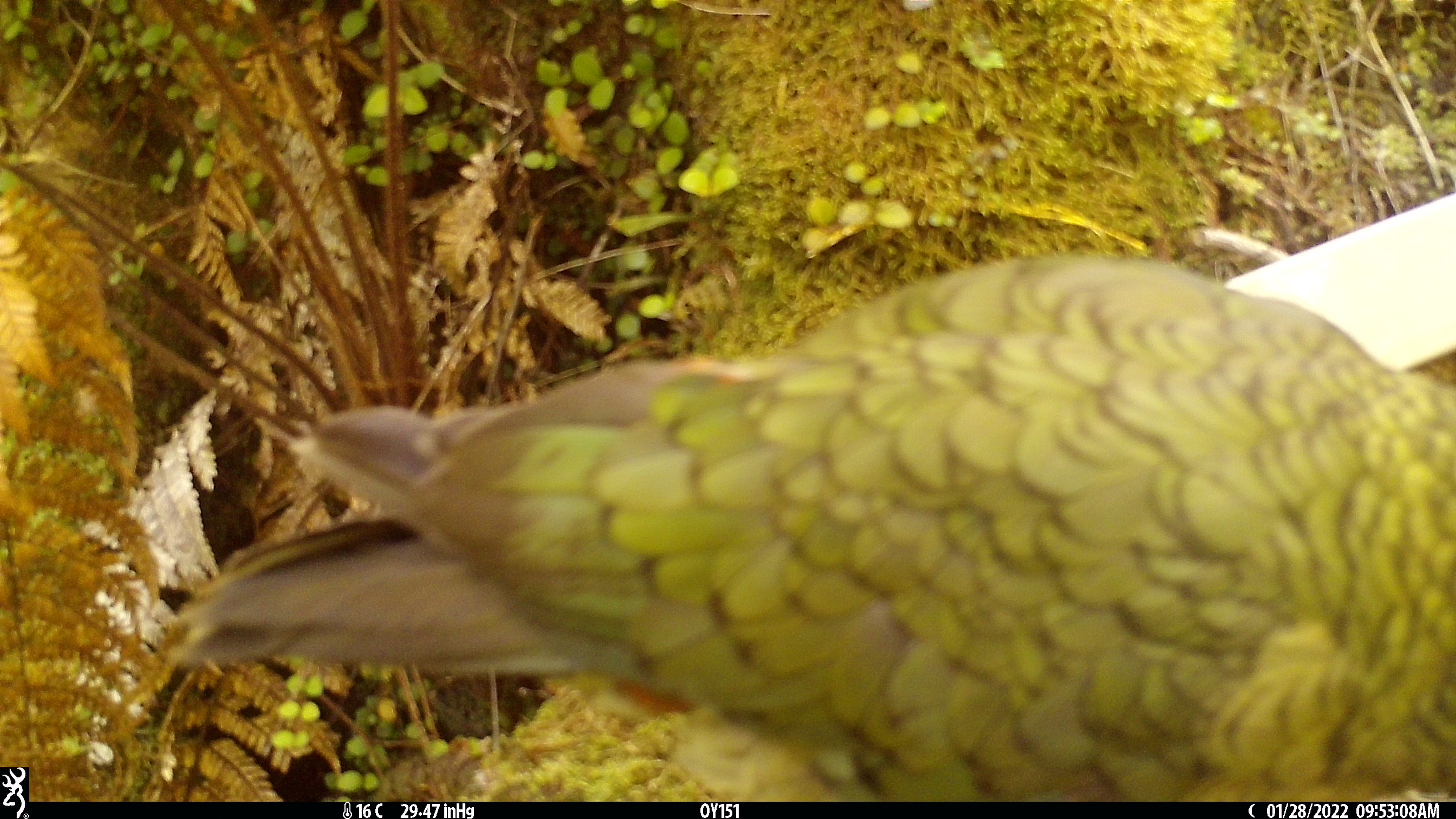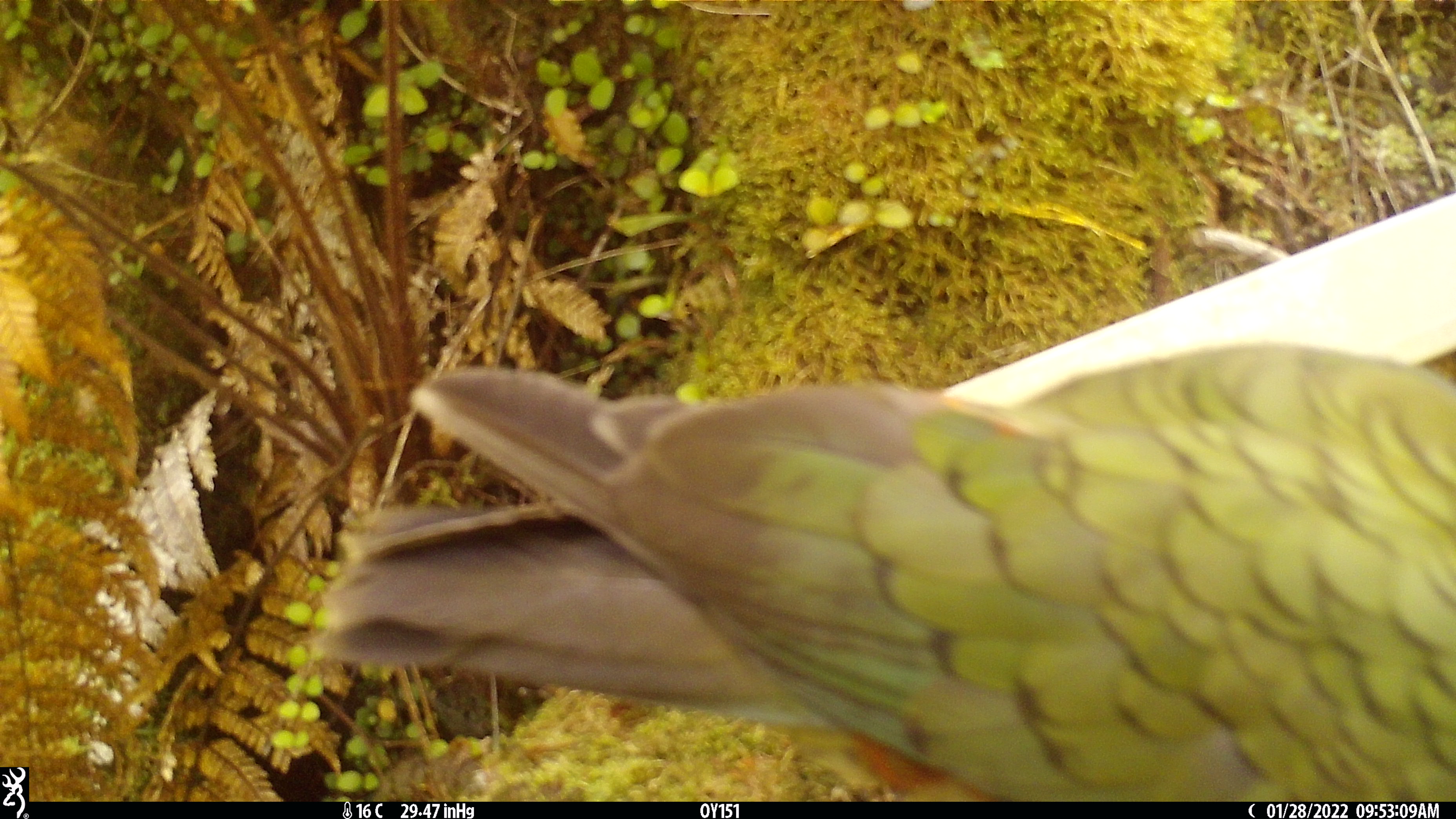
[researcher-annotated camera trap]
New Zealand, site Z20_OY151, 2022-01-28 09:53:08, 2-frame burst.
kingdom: Animalia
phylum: Chordata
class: Aves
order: Psittaciformes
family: Strigopidae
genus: Nestor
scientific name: Nestor notabilis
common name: kea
Kea (Nestor notabilis).